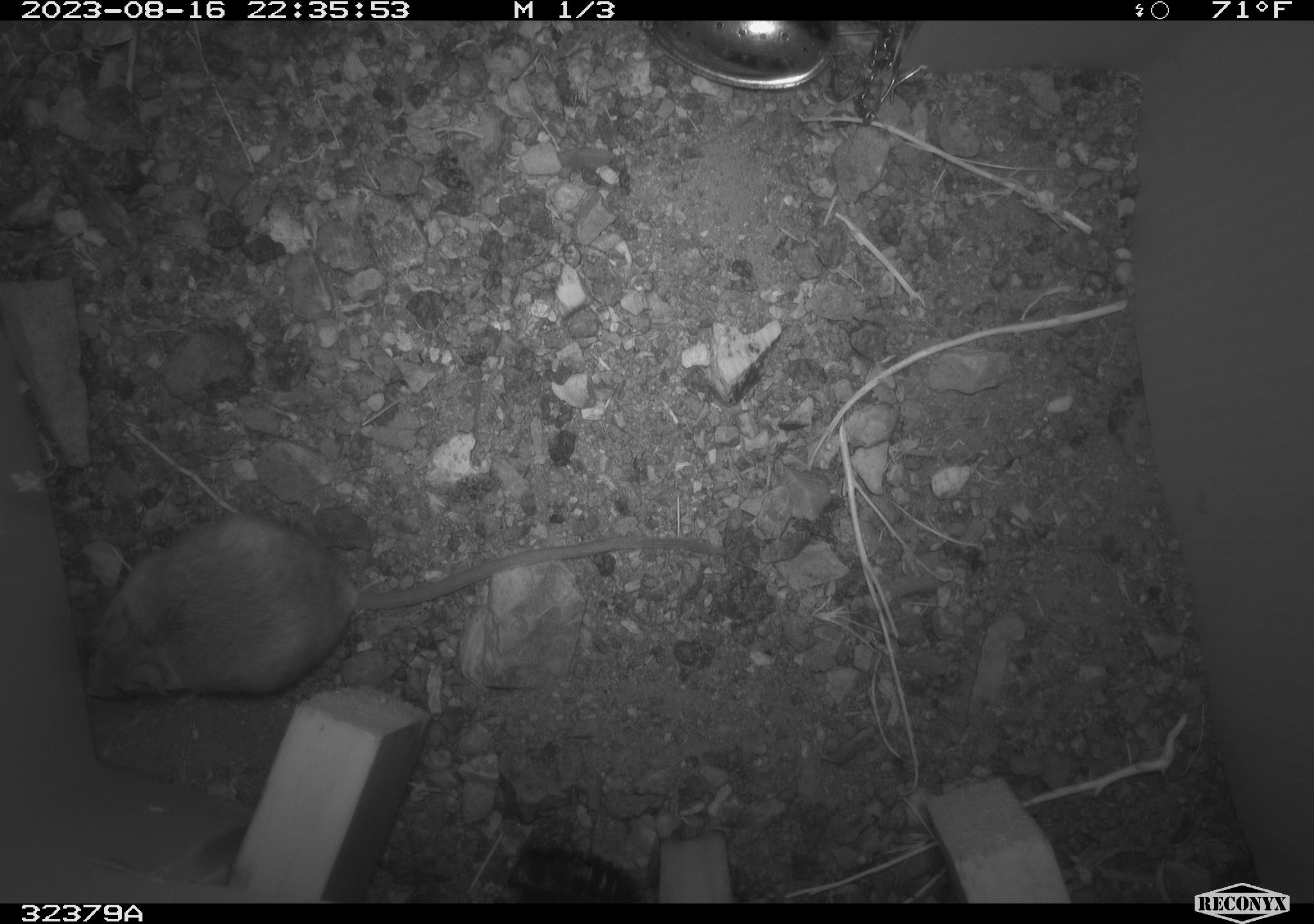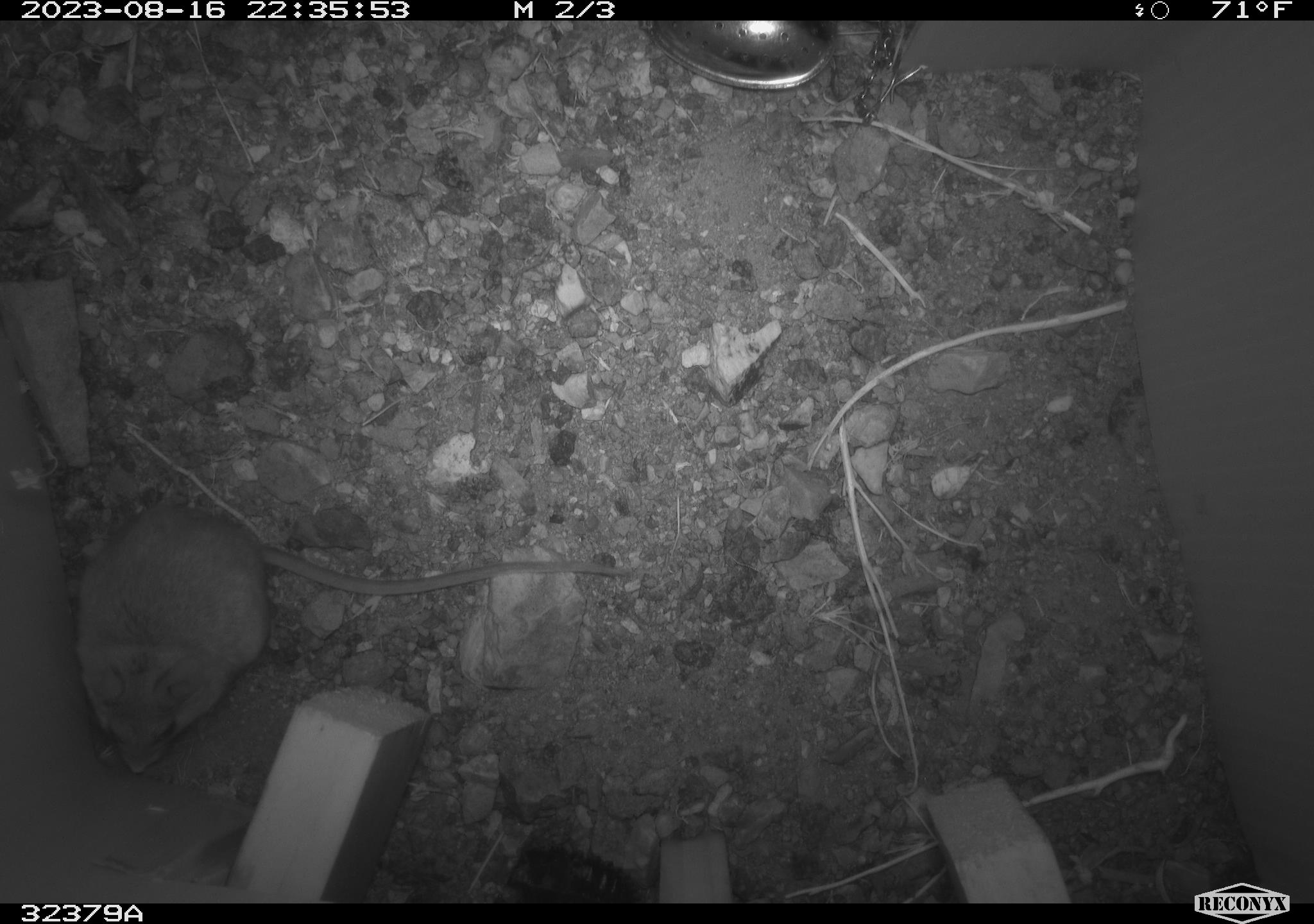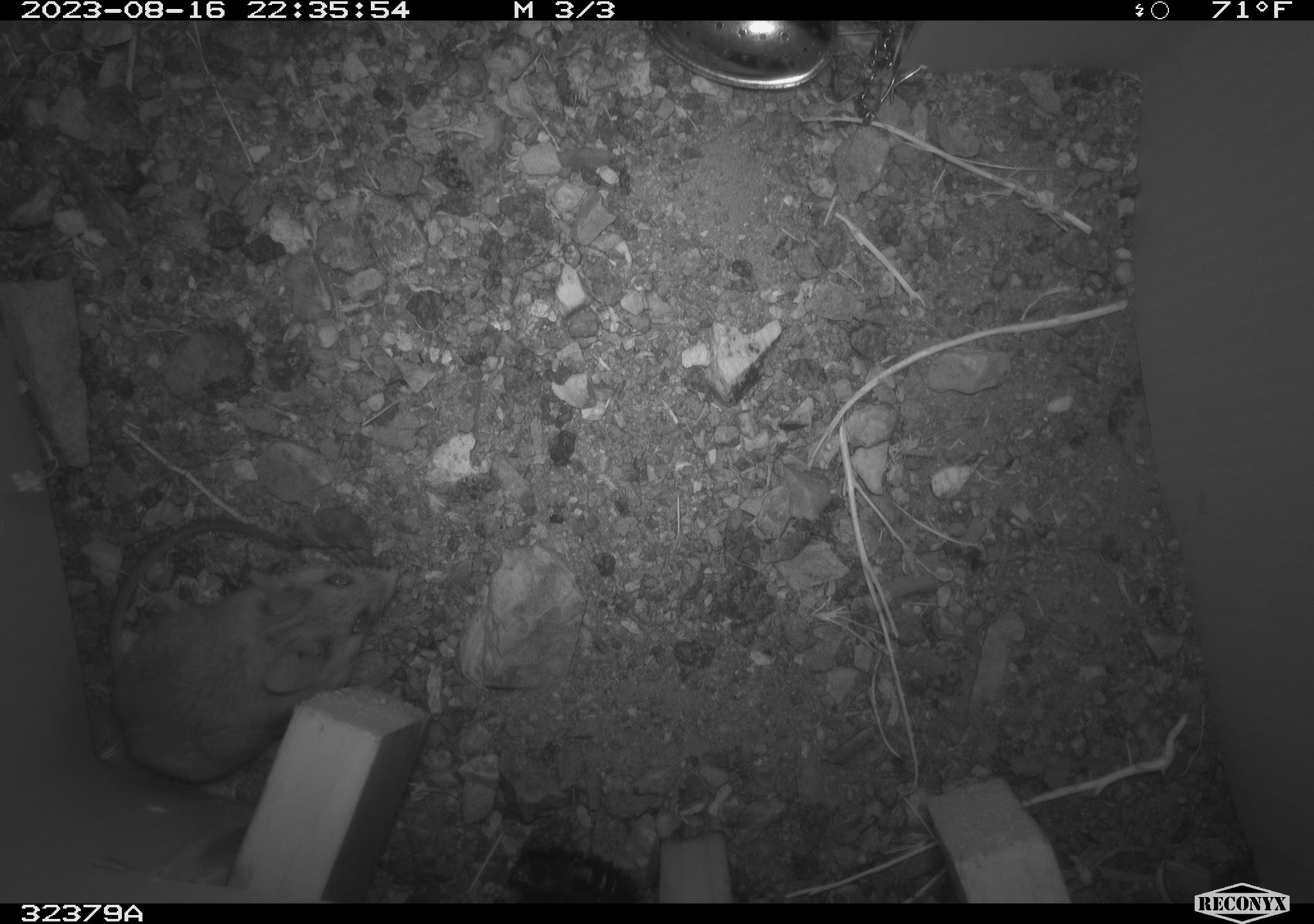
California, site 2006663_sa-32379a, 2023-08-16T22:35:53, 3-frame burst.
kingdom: Animalia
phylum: Chordata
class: Mammalia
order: Rodentia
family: Heteromyidae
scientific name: Heteromyidae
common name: kangaroo rats and pocket mice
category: heteromyidae family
Heteromyidae family (kangaroo rats and pocket mice) (Heteromyidae).